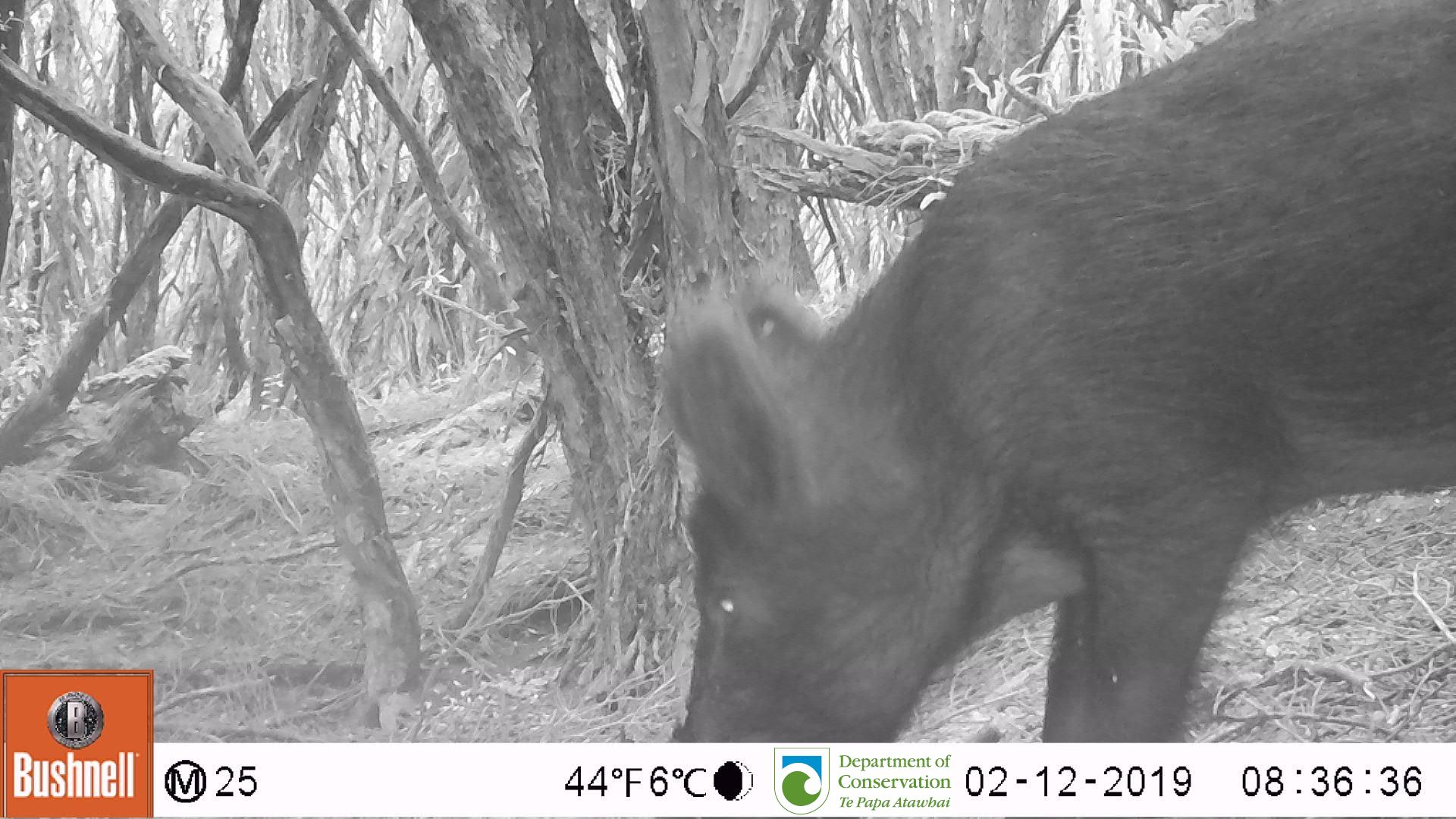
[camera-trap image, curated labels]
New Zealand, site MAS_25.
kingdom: Animalia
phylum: Chordata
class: Mammalia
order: Artiodactyla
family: Suidae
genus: Sus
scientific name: Sus scrofa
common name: pig